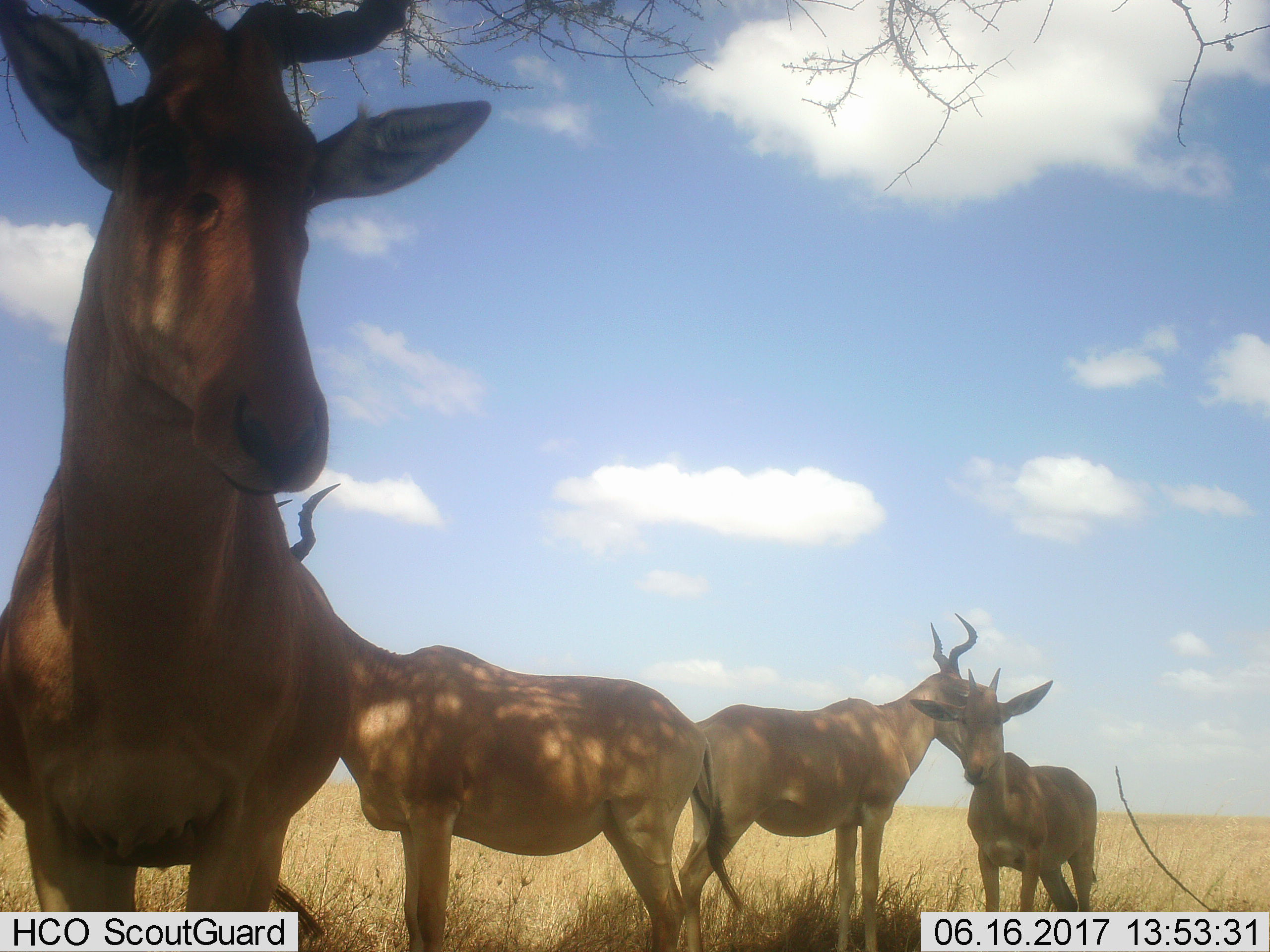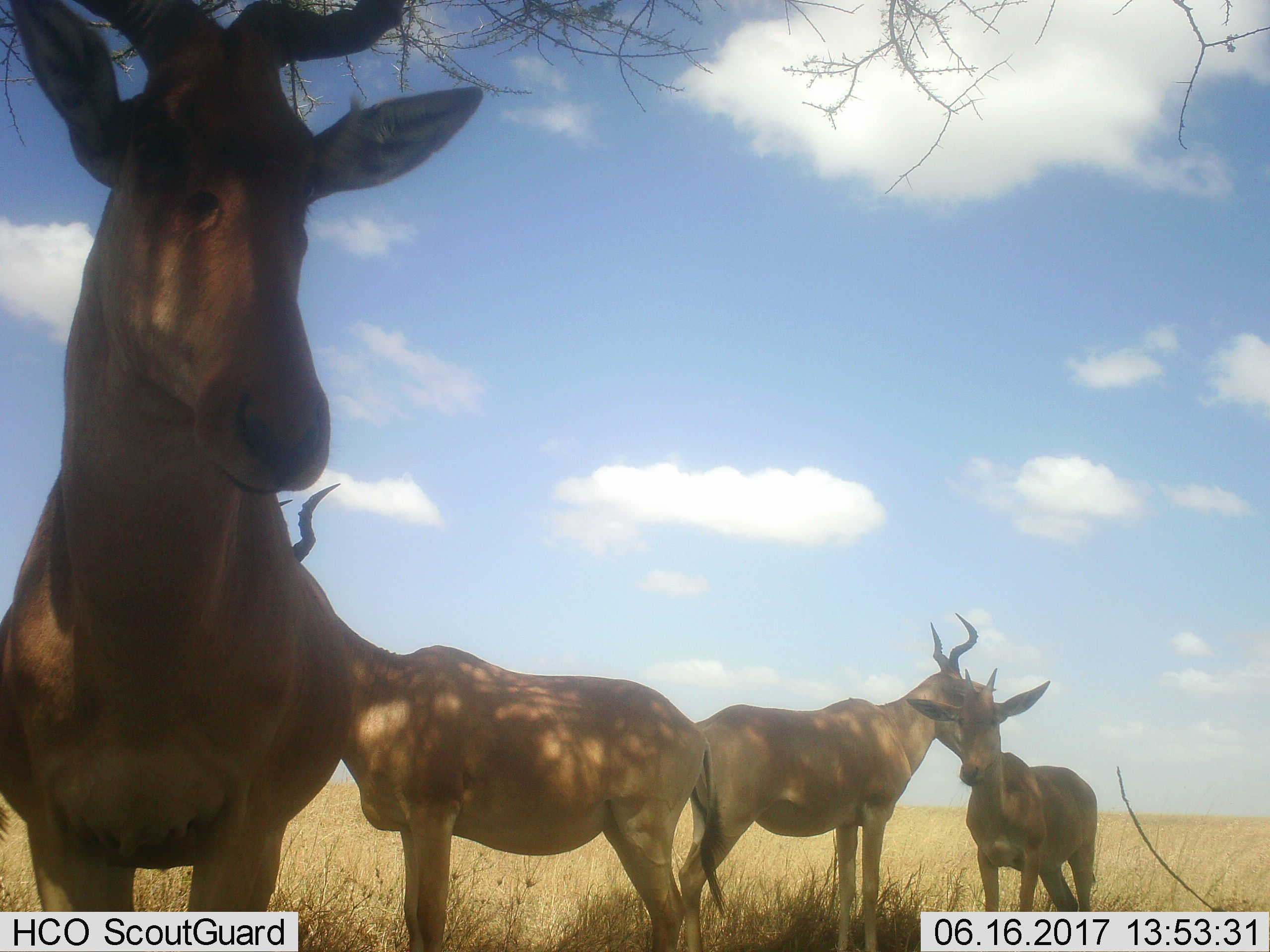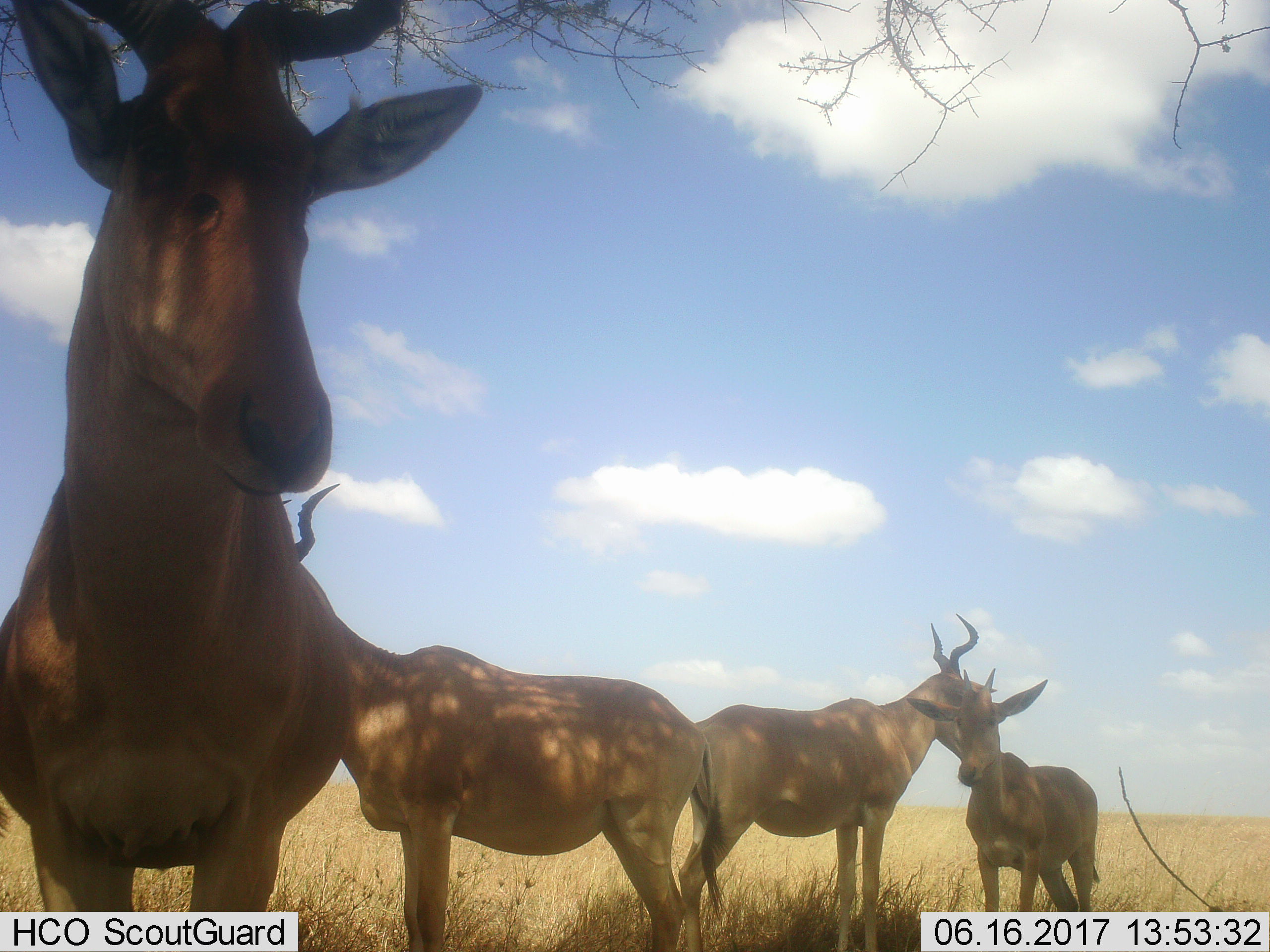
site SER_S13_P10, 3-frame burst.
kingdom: Animalia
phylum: Chordata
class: Mammalia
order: Artiodactyla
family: Bovidae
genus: Alcelaphus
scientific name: Alcelaphus buselaphus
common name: hartebeest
Hartebeest (Alcelaphus buselaphus), count 4. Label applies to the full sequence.